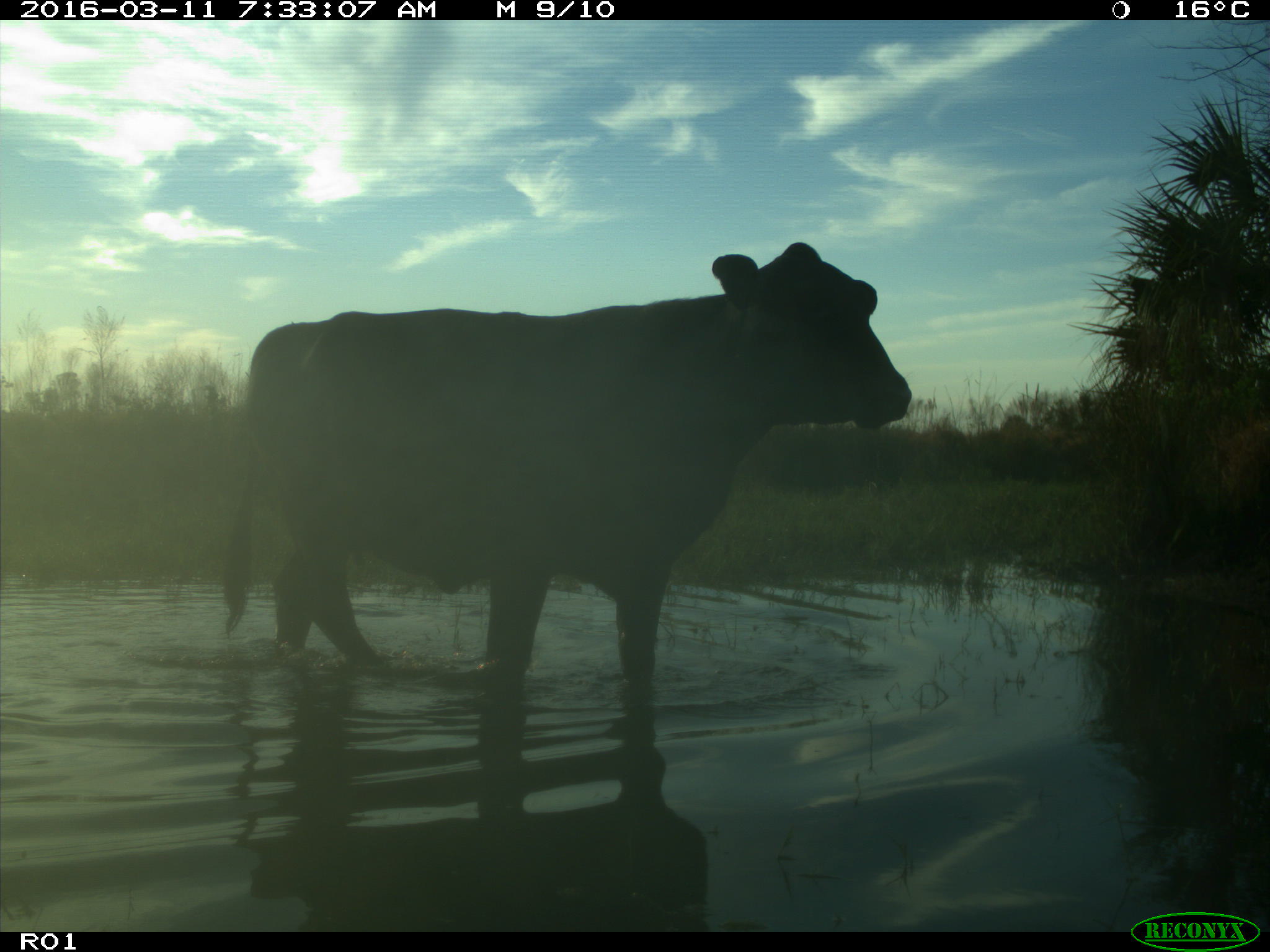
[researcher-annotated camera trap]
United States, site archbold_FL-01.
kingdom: Animalia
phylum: Chordata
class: Mammalia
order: Artiodactyla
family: Bovidae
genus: Bos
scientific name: Bos taurus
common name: domestic cow